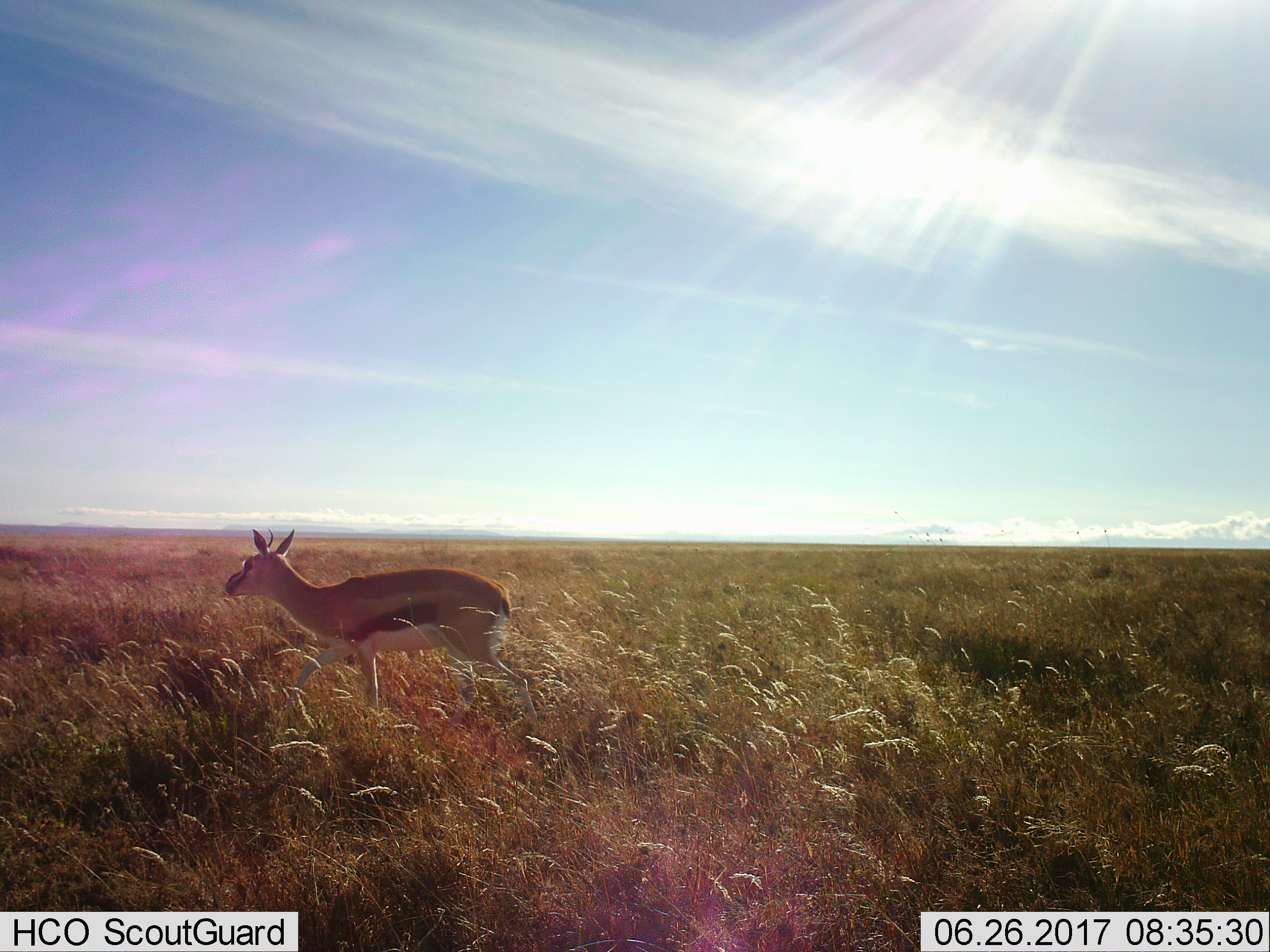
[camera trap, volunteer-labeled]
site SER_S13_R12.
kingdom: Animalia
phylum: Chordata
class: Mammalia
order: Artiodactyla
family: Bovidae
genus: Eudorcas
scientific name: Eudorcas thomsonii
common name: thomson's gazelle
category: gazellethomsons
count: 1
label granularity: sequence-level